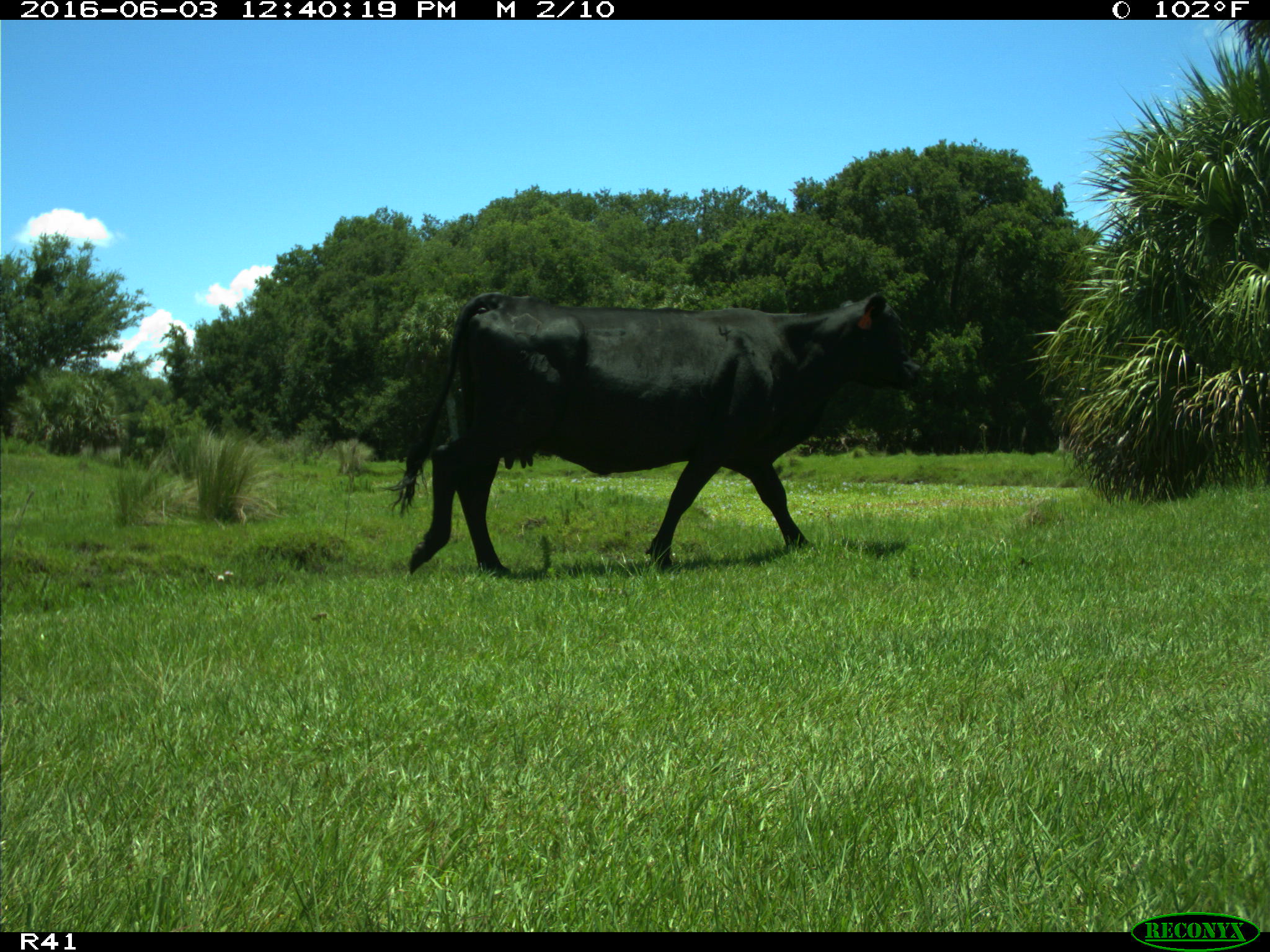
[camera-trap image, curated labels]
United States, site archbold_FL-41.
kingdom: Animalia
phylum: Chordata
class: Mammalia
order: Artiodactyla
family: Bovidae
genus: Bos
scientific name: Bos taurus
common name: domestic cow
Bos taurus (domestic cow).